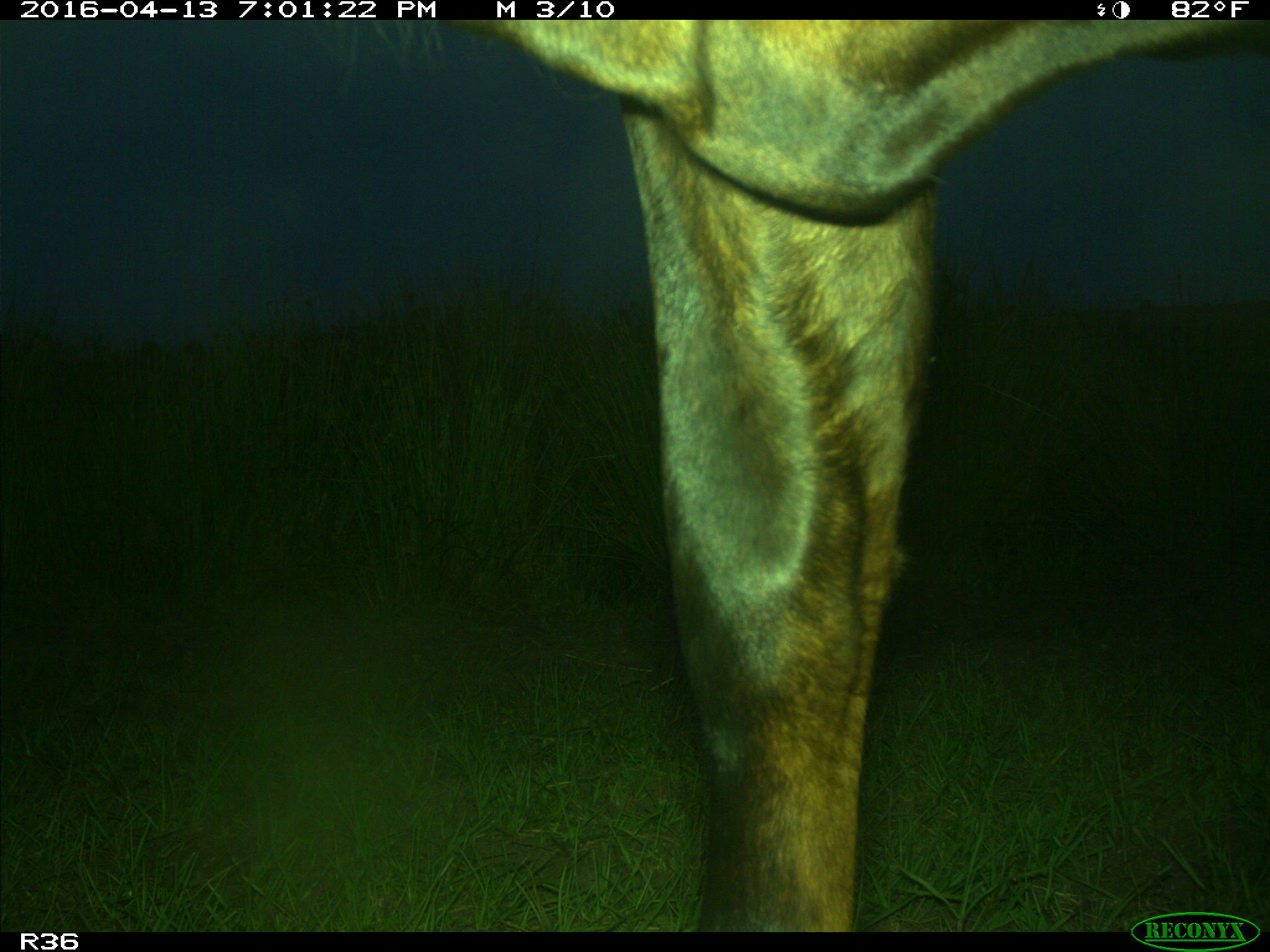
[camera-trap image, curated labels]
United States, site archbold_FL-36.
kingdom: Animalia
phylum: Chordata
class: Mammalia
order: Artiodactyla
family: Bovidae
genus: Bos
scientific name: Bos taurus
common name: domestic cow